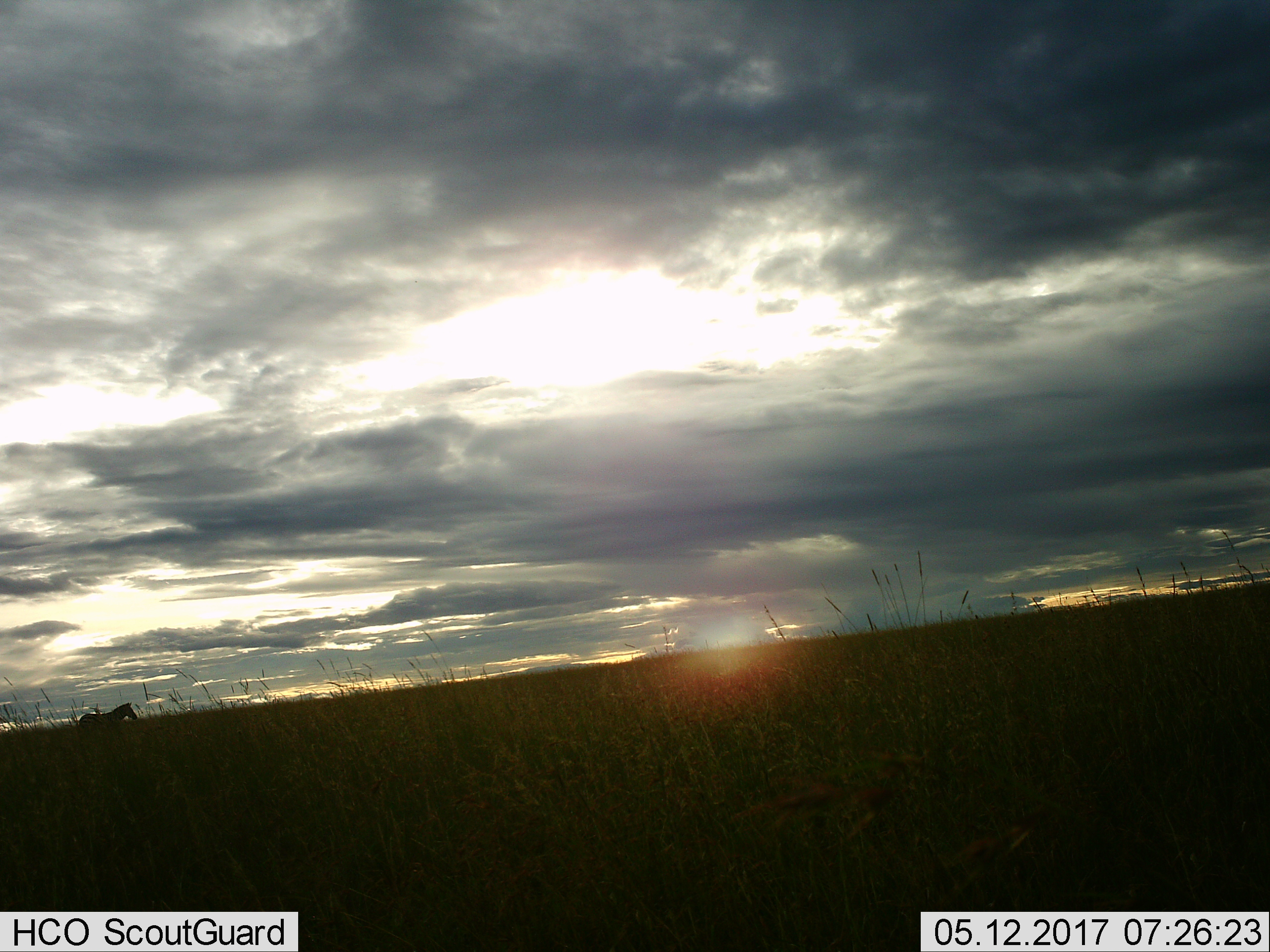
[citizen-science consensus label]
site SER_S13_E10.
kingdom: Animalia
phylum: Chordata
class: Mammalia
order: Perissodactyla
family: Equidae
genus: Equus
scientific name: Equus quagga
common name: plains zebra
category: zebraplains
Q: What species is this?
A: Zebraplains (plains zebra) (Equus quagga).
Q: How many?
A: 1.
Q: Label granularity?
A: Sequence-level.